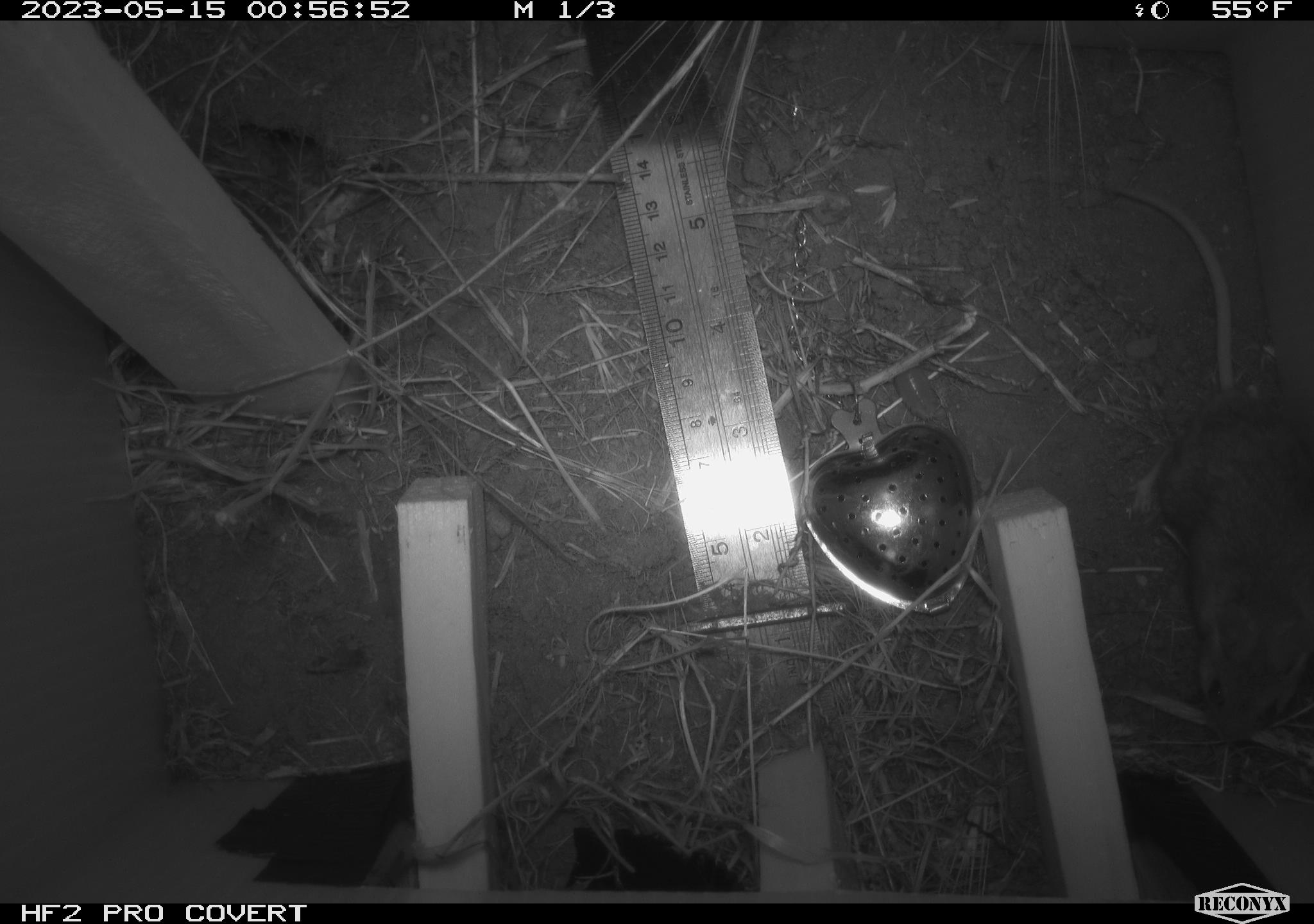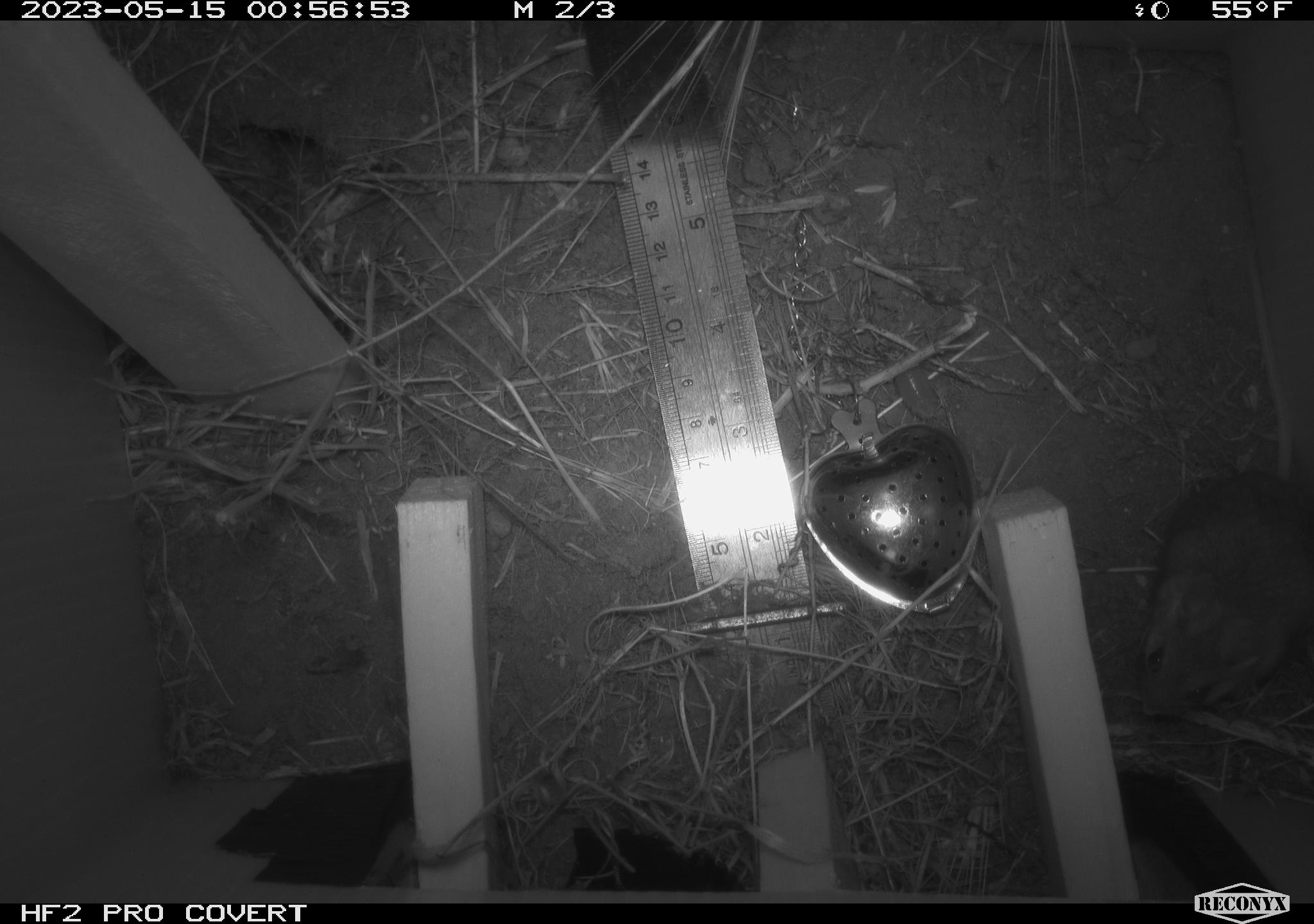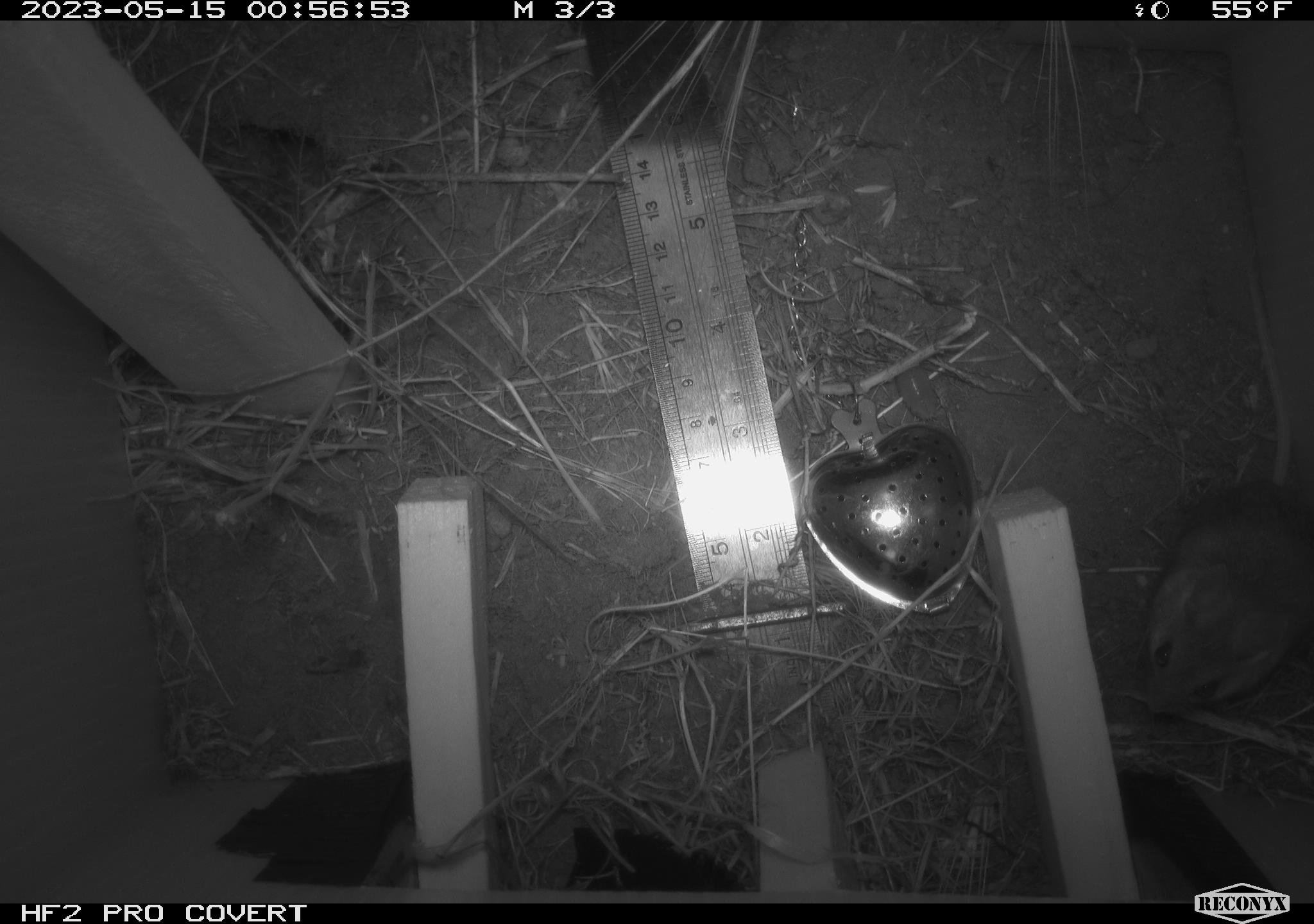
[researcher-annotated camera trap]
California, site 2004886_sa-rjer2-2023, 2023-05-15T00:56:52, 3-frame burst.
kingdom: Animalia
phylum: Chordata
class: Mammalia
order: Rodentia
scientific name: Rodentia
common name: mouse species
Mouse species (Rodentia).